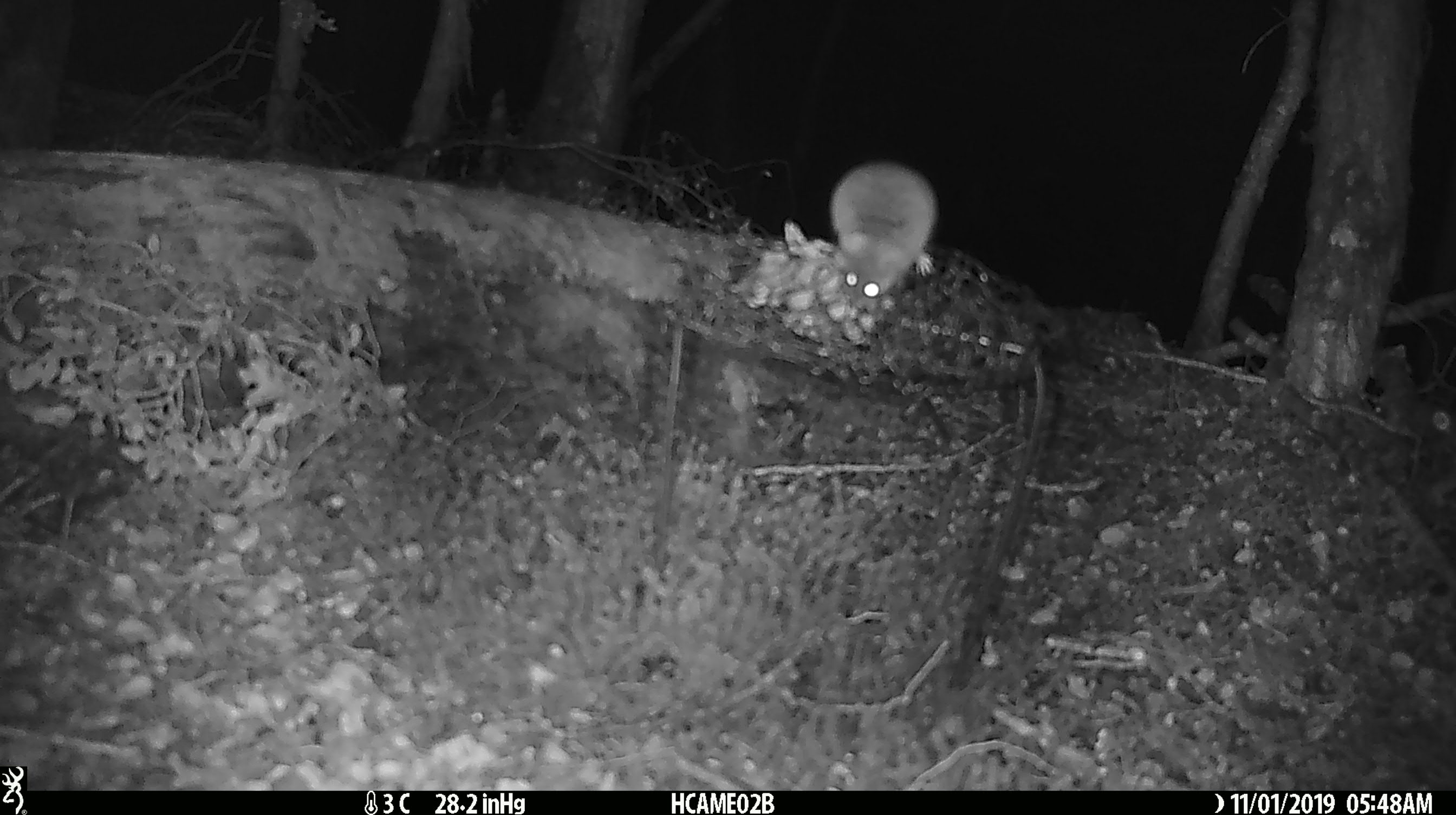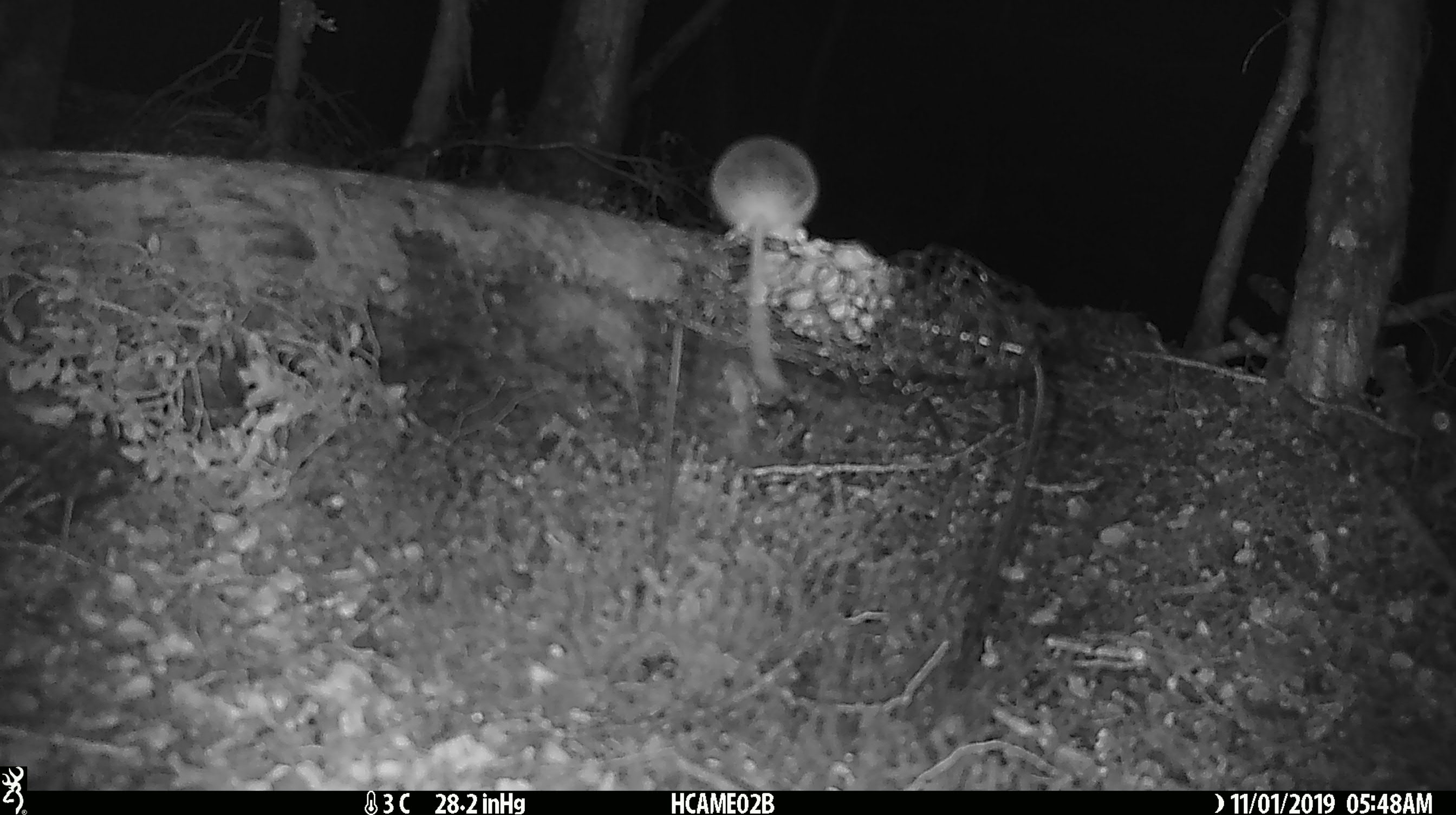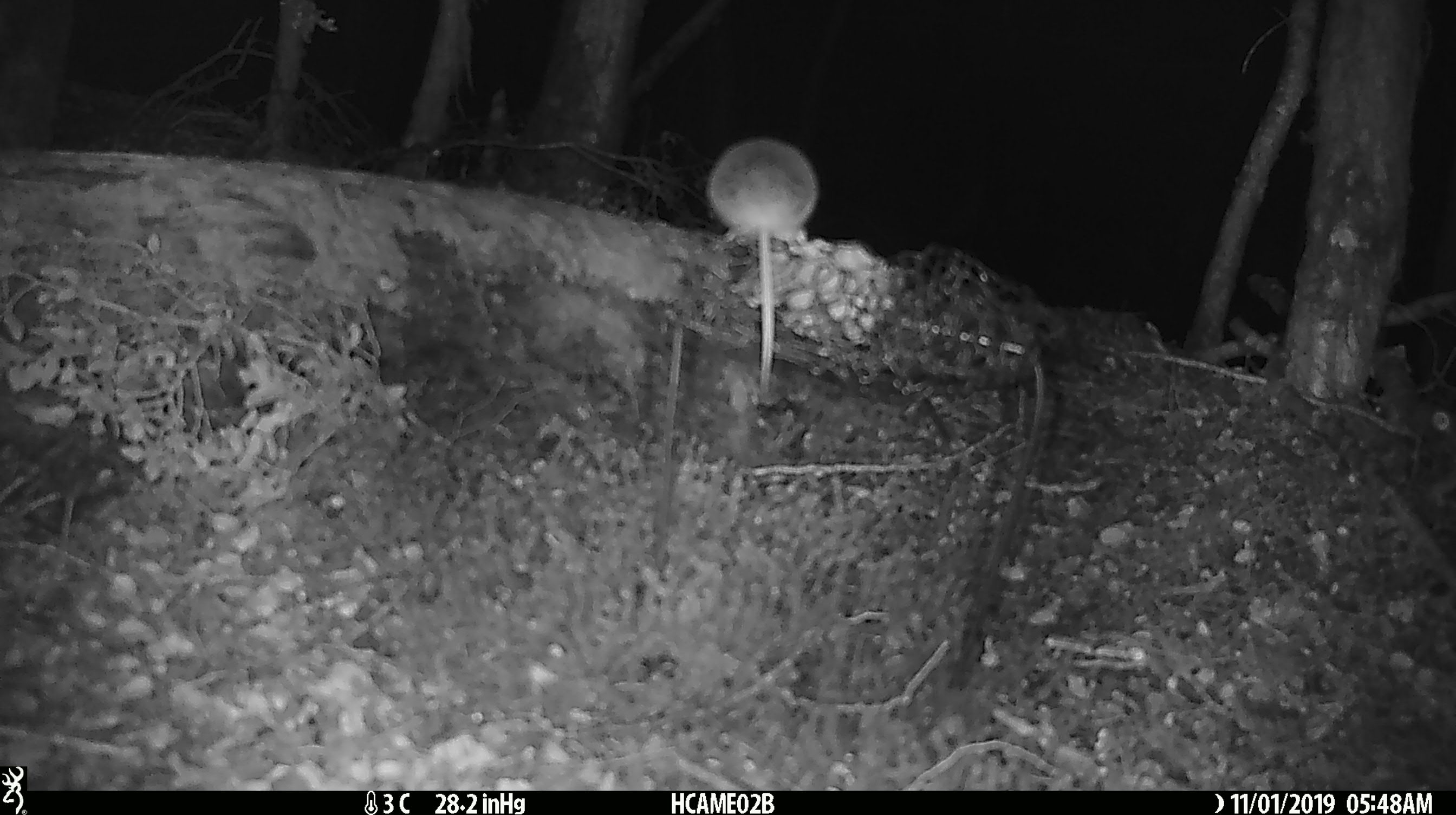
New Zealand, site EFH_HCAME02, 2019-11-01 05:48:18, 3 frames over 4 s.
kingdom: Animalia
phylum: Chordata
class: Mammalia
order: Rodentia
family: Muridae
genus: Mus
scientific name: Mus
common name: mouse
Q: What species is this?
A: Mouse (Mus).